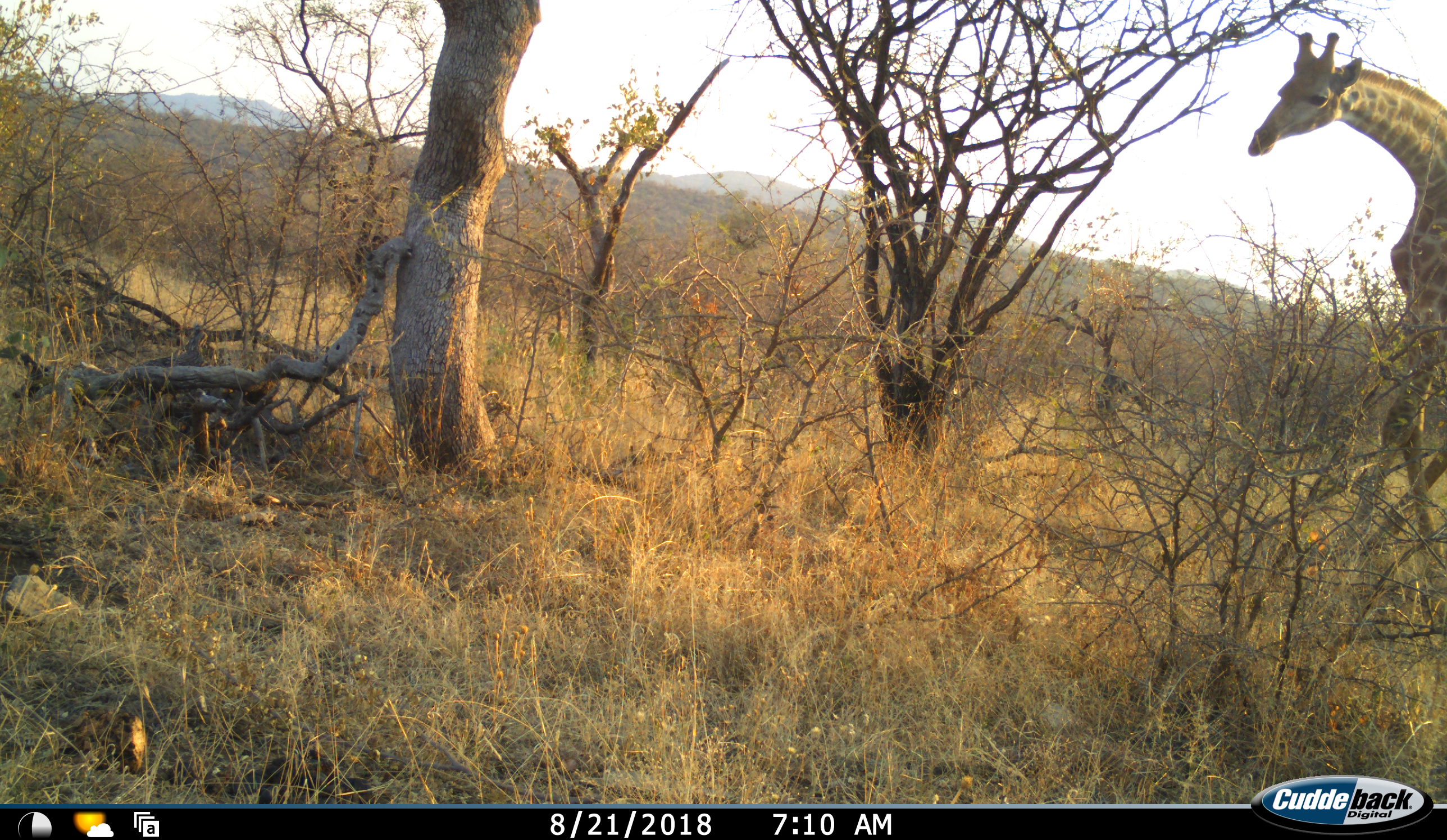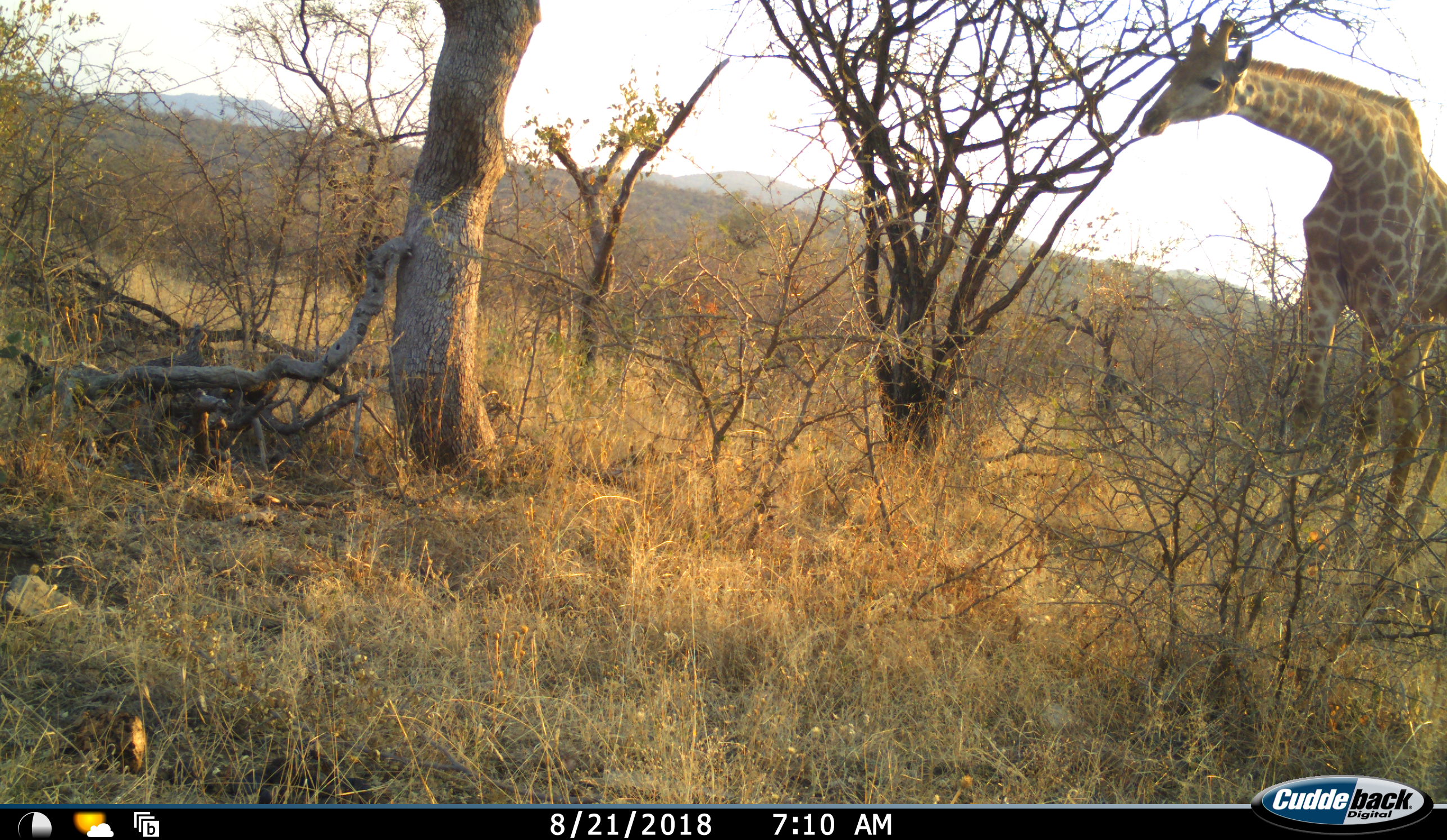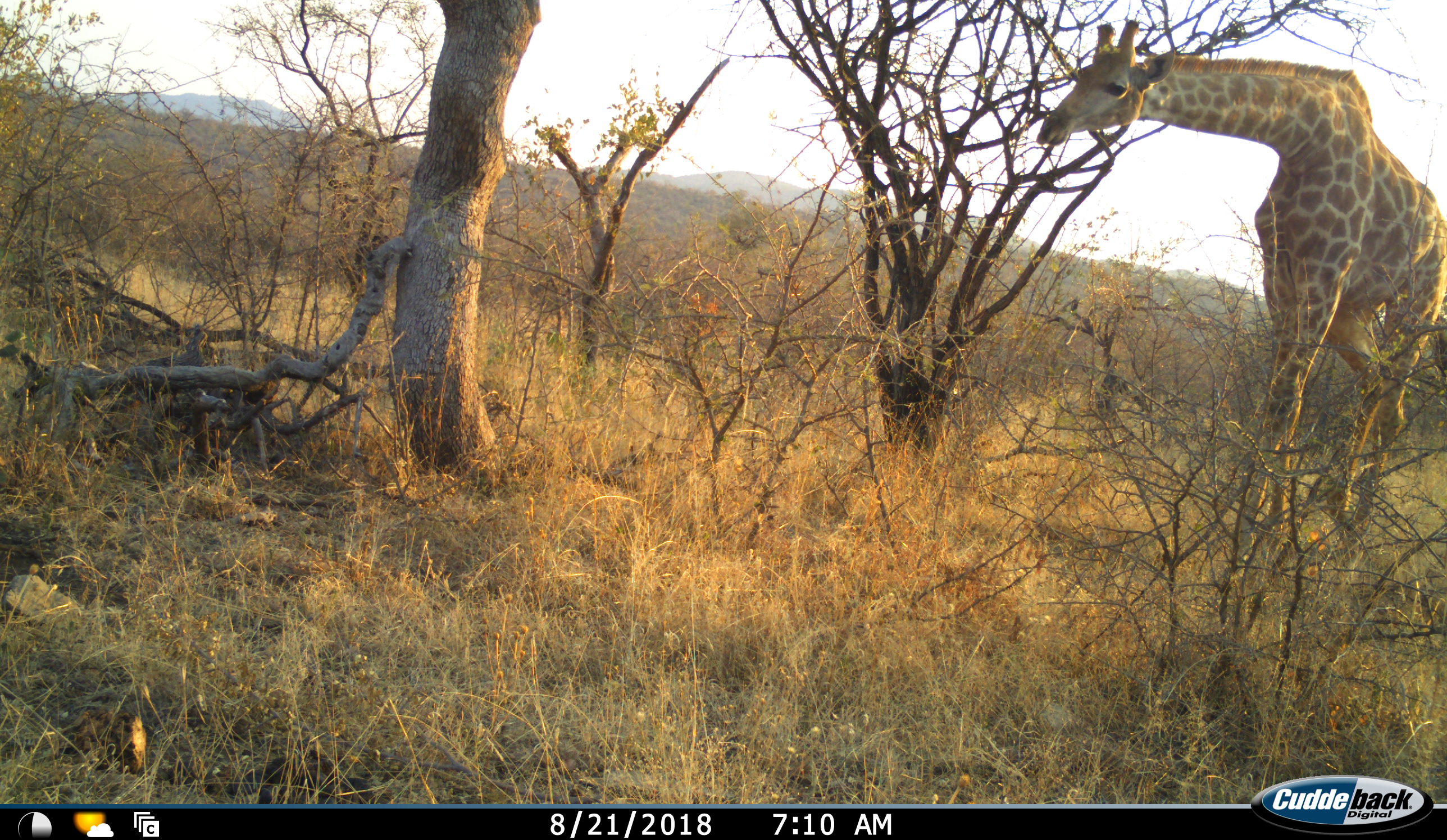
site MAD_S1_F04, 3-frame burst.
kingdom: Animalia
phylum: Chordata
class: Mammalia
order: Artiodactyla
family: Giraffidae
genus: Giraffa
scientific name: Giraffa camelopardalis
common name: giraffe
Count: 1.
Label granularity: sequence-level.